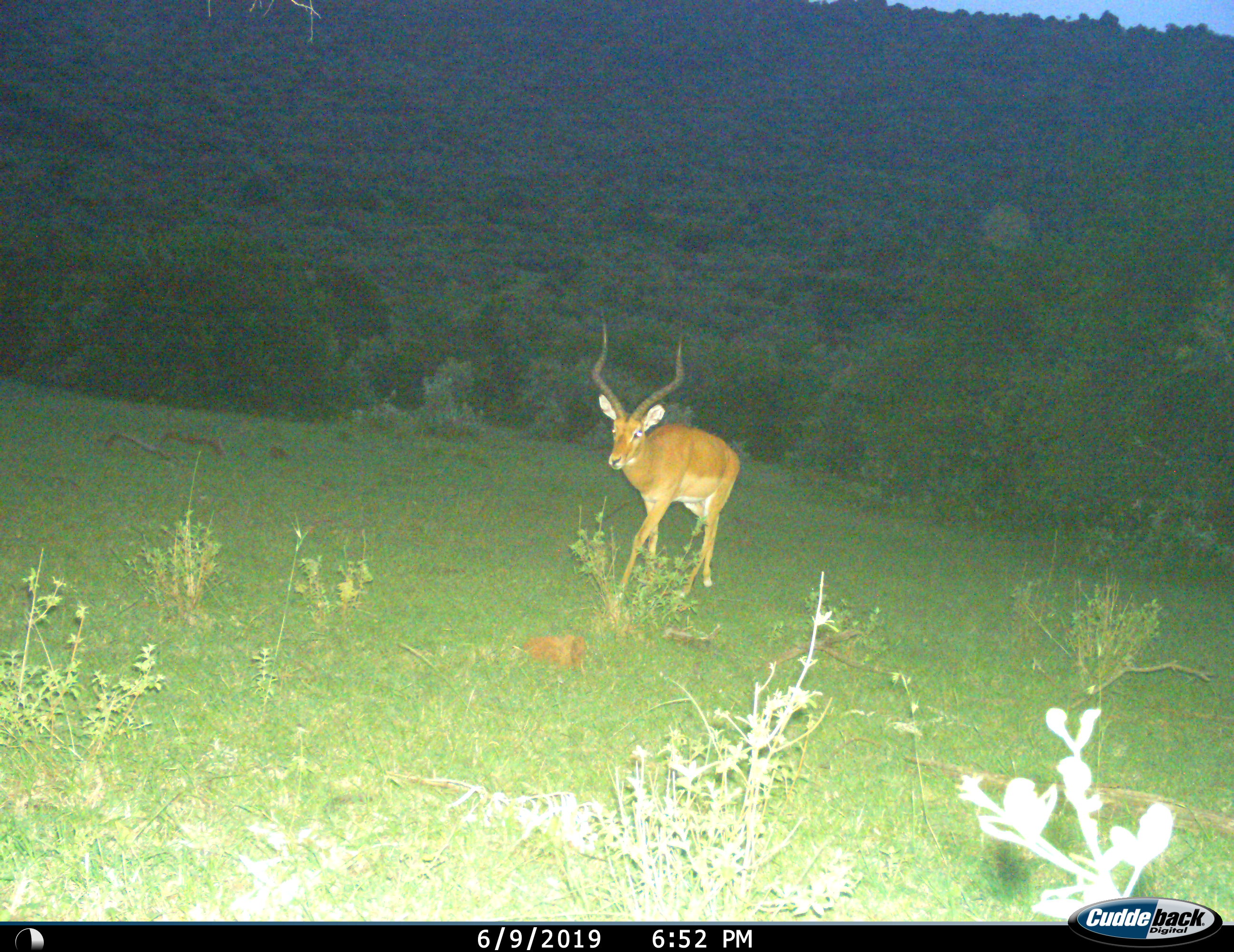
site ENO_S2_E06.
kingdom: Animalia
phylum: Chordata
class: Mammalia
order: Artiodactyla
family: Bovidae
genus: Aepyceros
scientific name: Aepyceros melampus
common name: impala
Impala (Aepyceros melampus), count 1. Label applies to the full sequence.